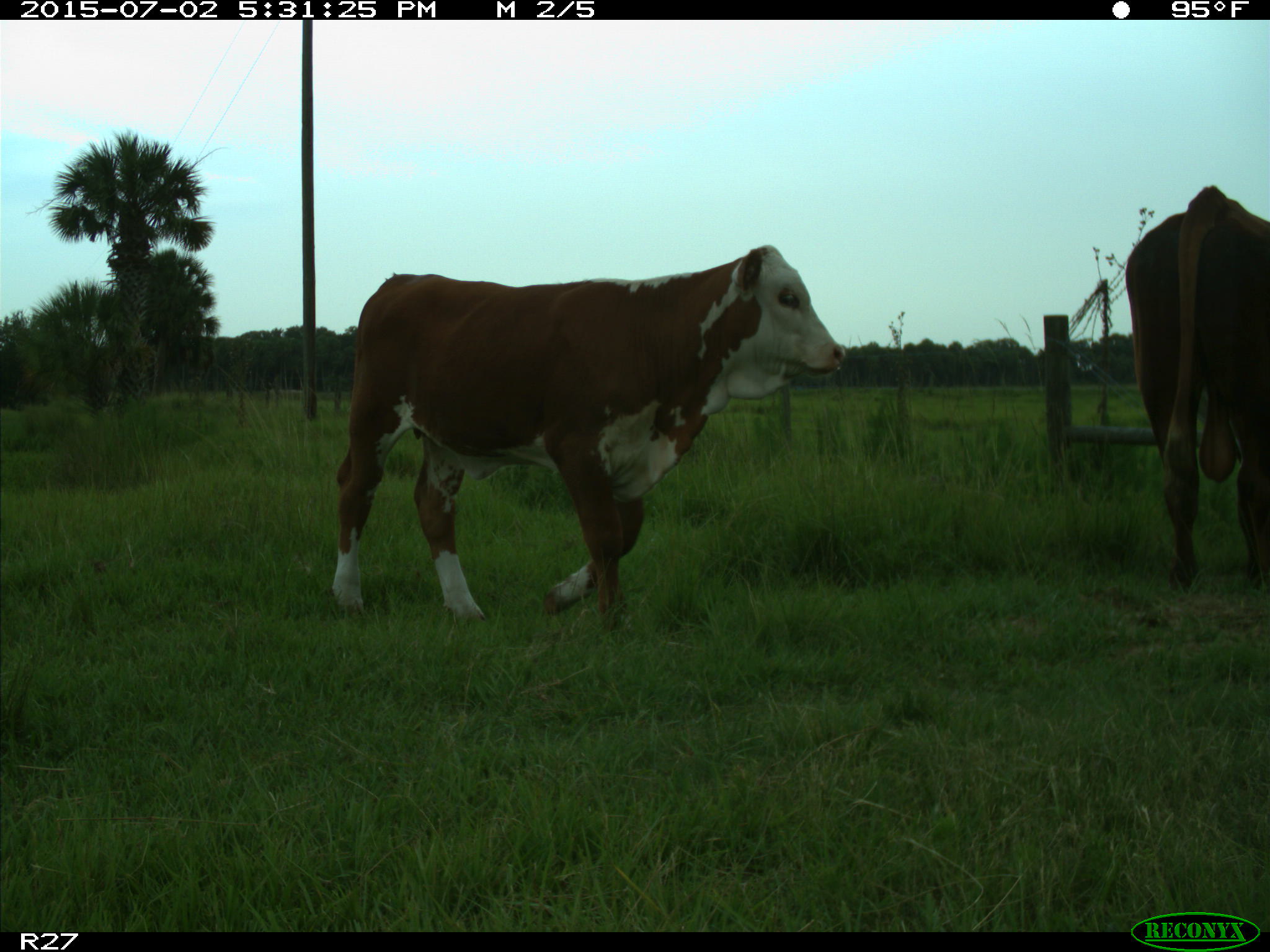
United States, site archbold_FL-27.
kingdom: Animalia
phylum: Chordata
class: Mammalia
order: Artiodactyla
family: Bovidae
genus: Bos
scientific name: Bos taurus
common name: domestic cow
Bos taurus (domestic cow).